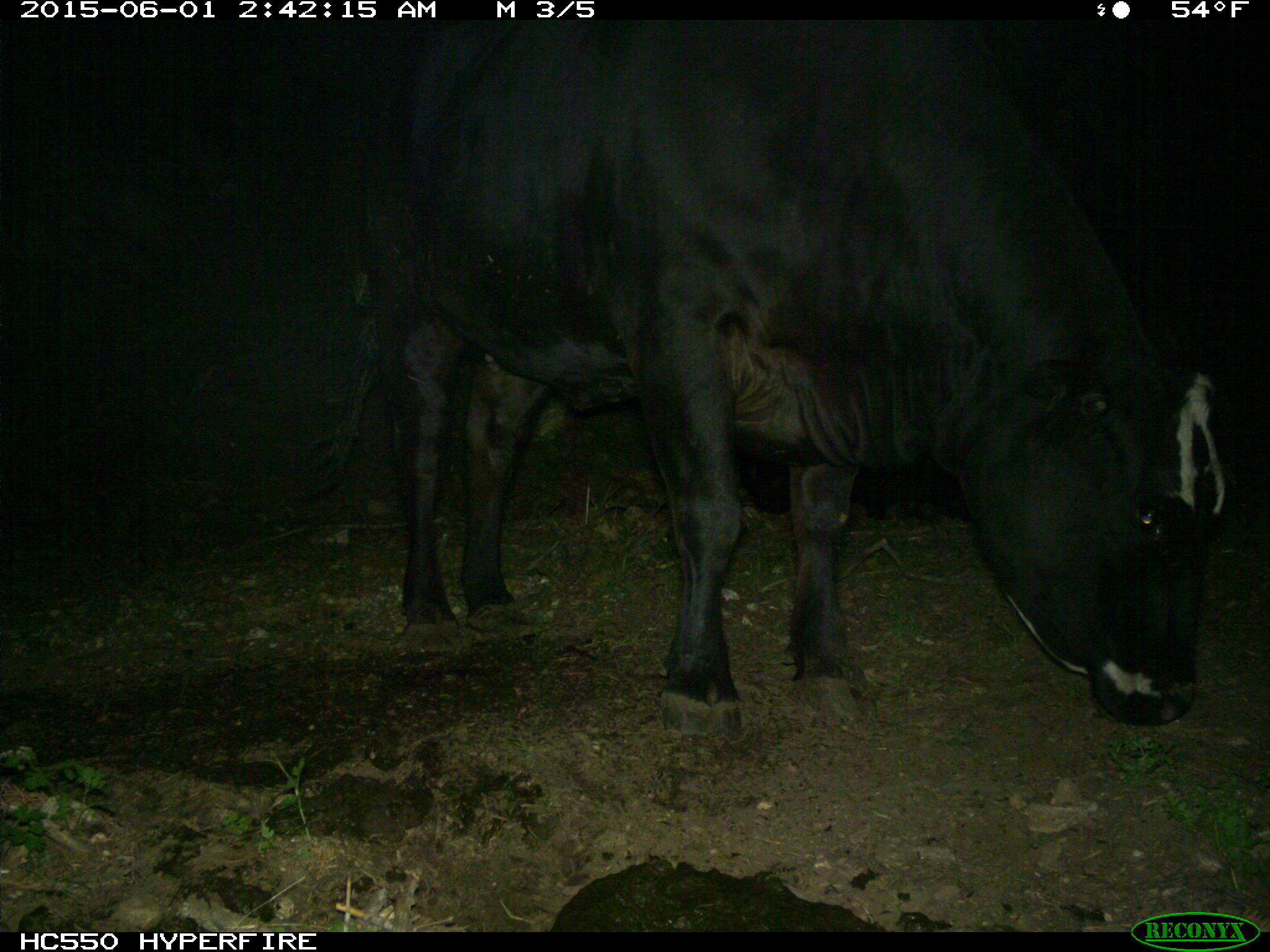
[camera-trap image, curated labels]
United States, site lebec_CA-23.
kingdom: Animalia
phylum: Chordata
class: Mammalia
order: Artiodactyla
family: Bovidae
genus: Bos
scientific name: Bos taurus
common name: domestic cow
Bos taurus (domestic cow).